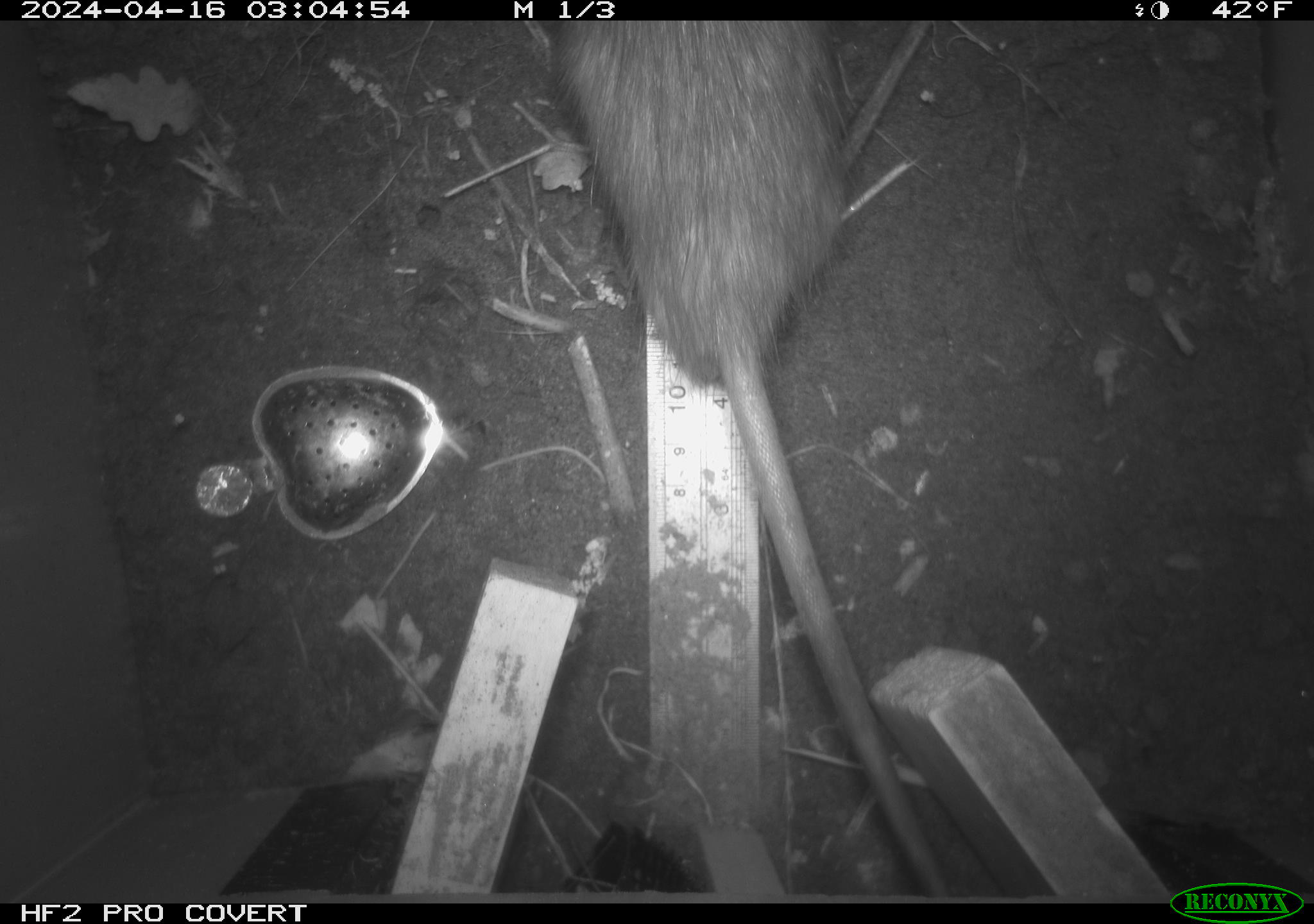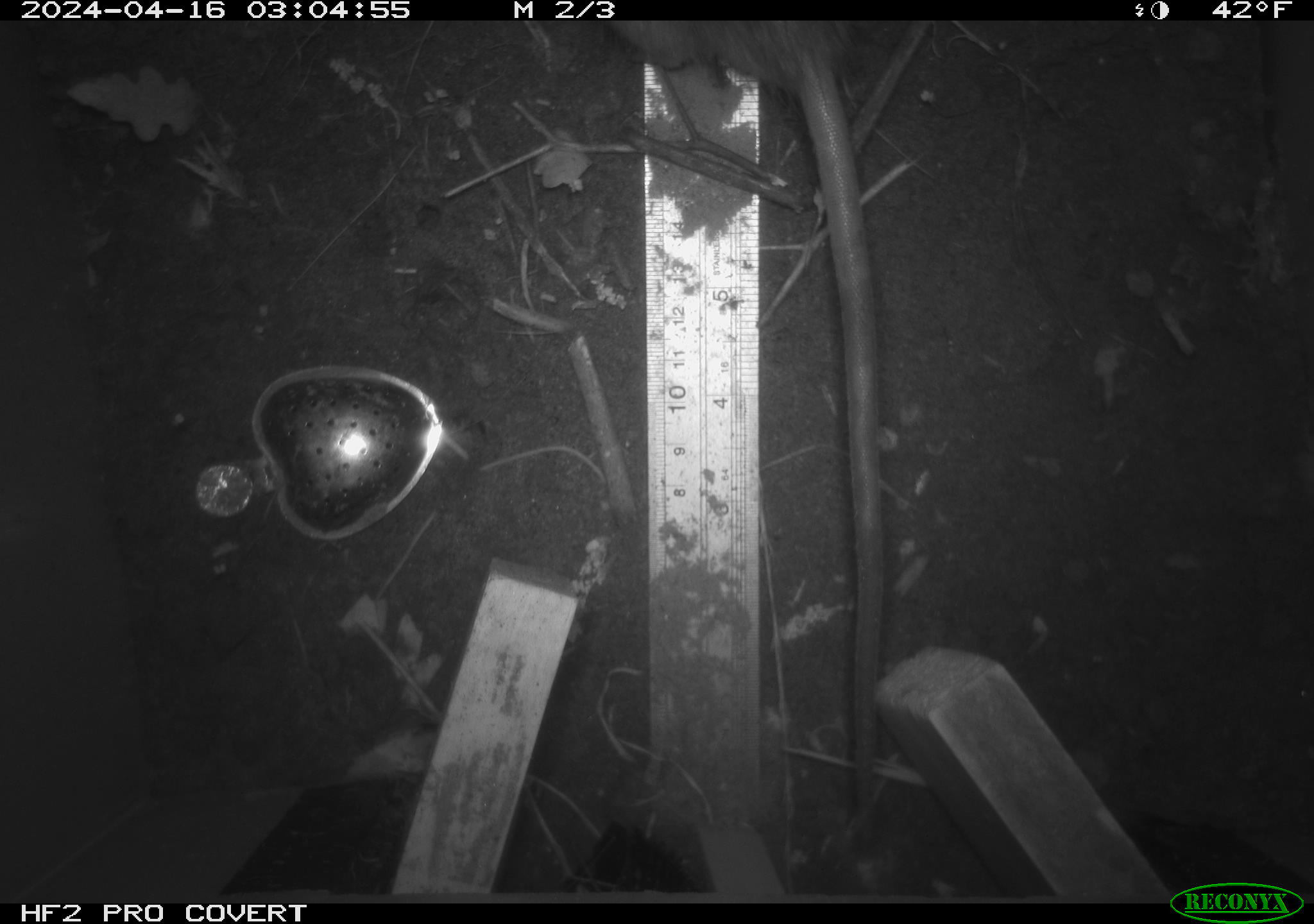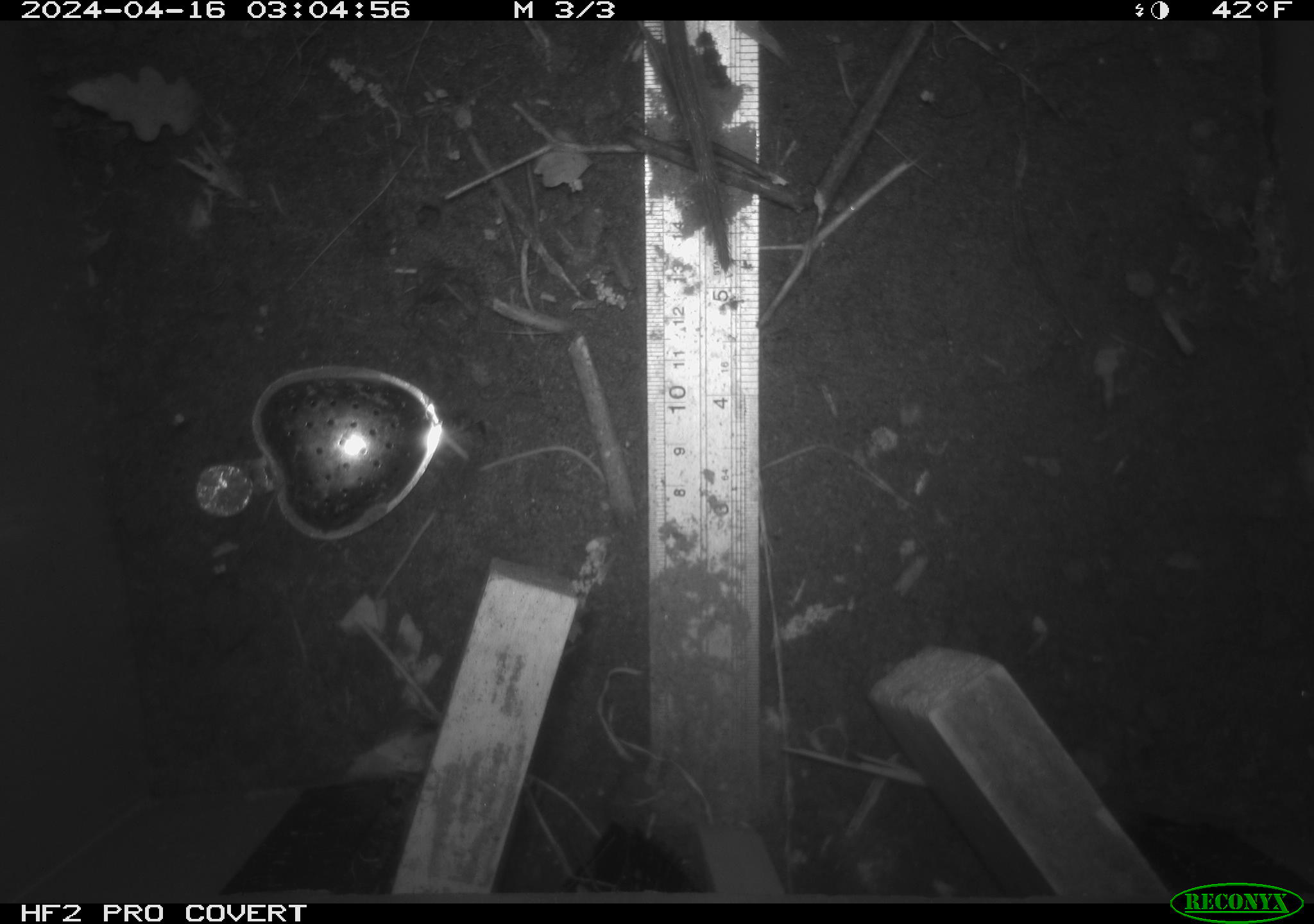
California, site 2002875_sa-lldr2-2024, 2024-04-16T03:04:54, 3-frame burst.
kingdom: Animalia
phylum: Chordata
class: Mammalia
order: Rodentia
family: Muridae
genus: Rattus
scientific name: Rattus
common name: rat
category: rattus species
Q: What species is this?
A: Rattus species (rat) (Rattus).